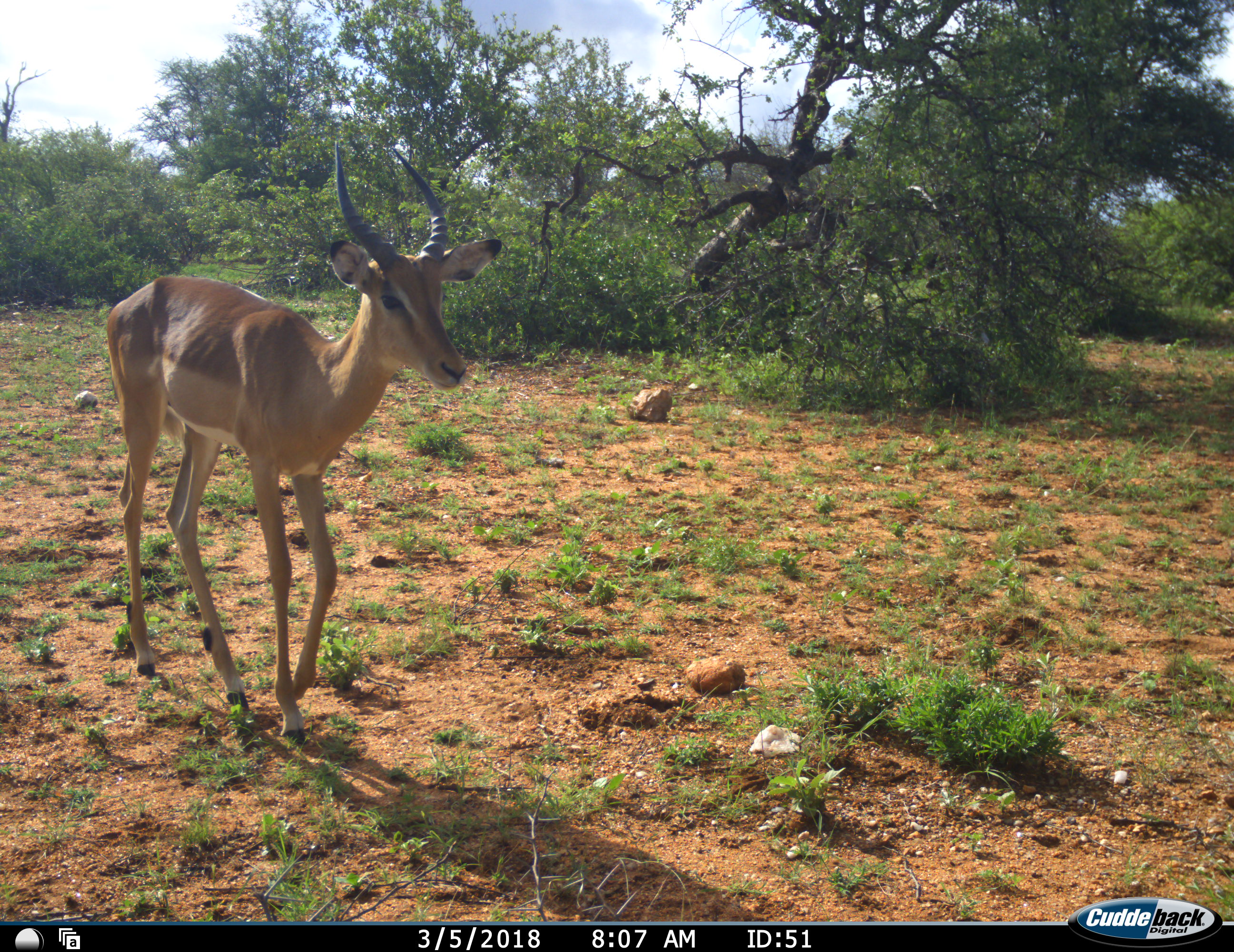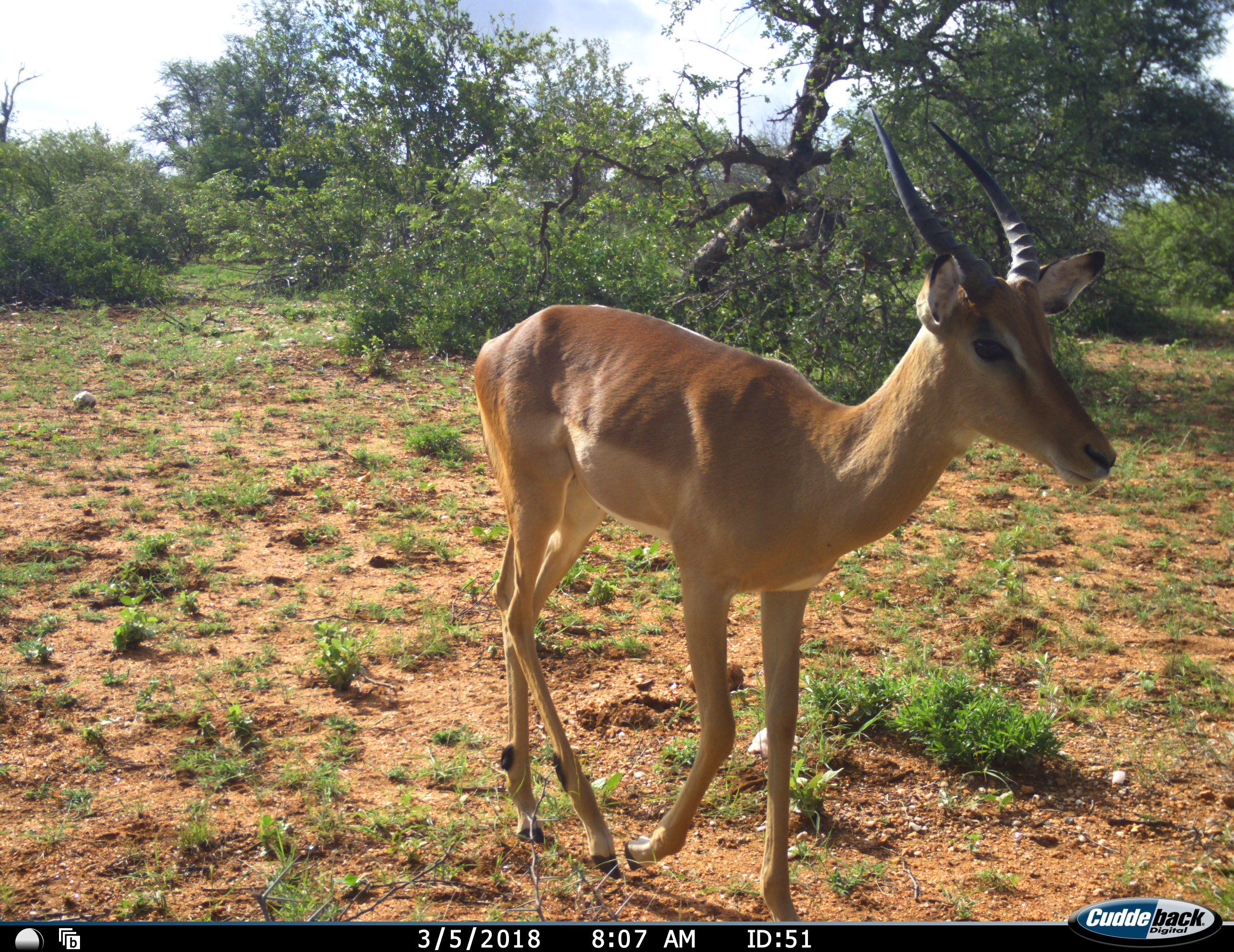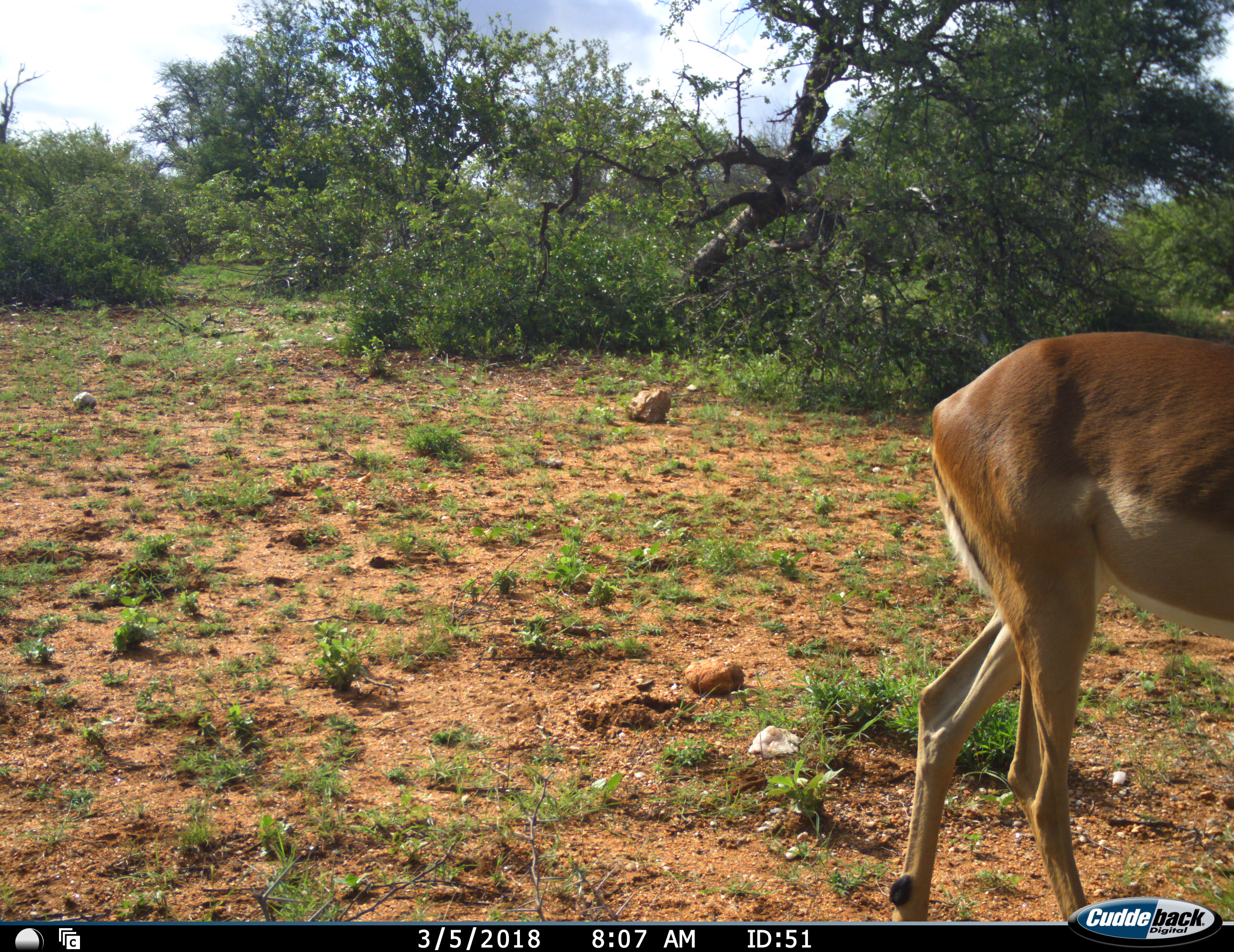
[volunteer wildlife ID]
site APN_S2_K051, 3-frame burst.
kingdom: Animalia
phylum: Chordata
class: Mammalia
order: Artiodactyla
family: Bovidae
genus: Aepyceros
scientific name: Aepyceros melampus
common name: impala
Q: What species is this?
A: Impala (Aepyceros melampus).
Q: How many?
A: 1.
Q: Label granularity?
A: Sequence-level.